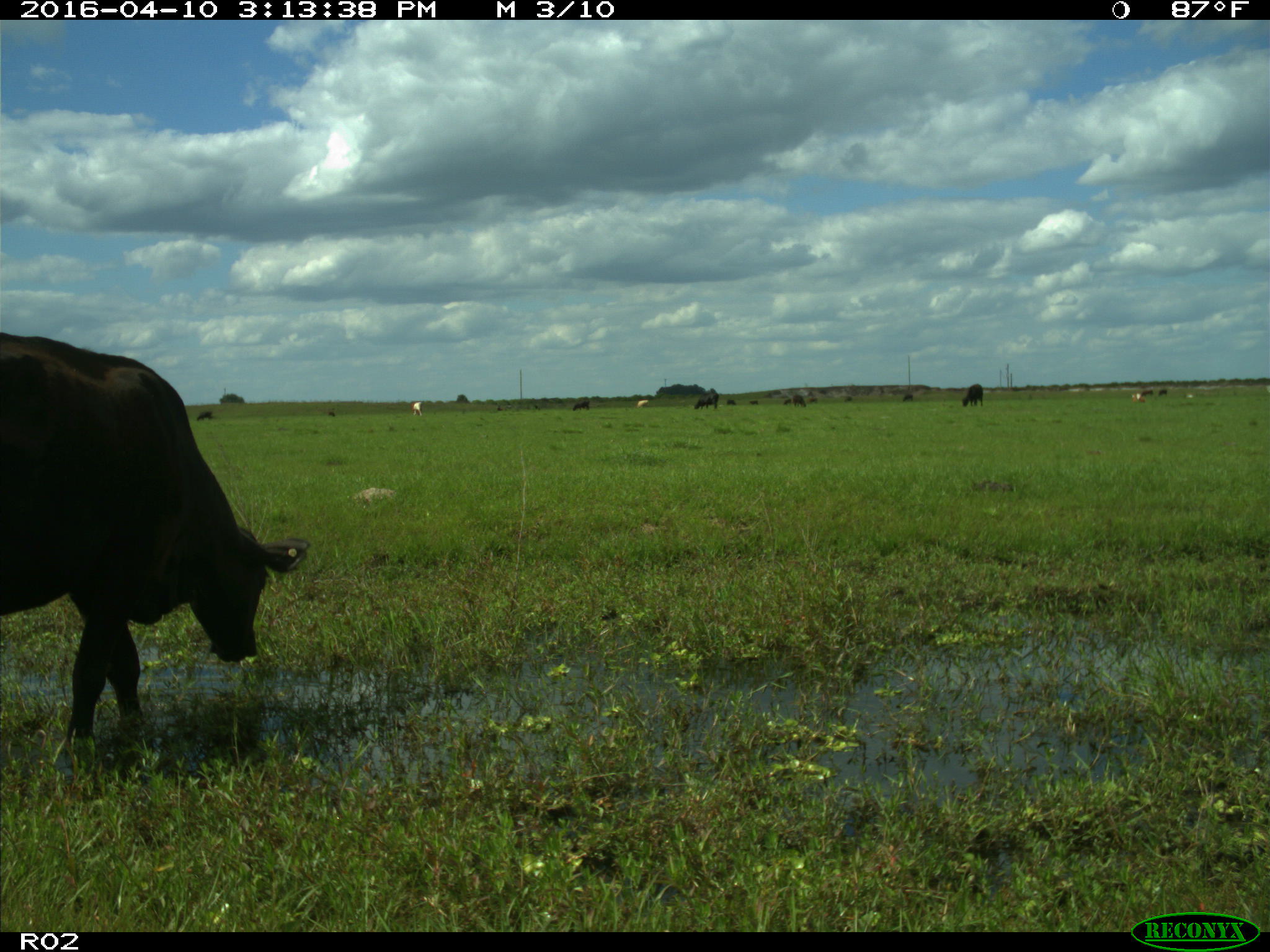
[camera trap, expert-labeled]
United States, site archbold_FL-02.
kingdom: Animalia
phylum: Chordata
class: Mammalia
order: Artiodactyla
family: Bovidae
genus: Bos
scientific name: Bos taurus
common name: domestic cow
Bos taurus (domestic cow).